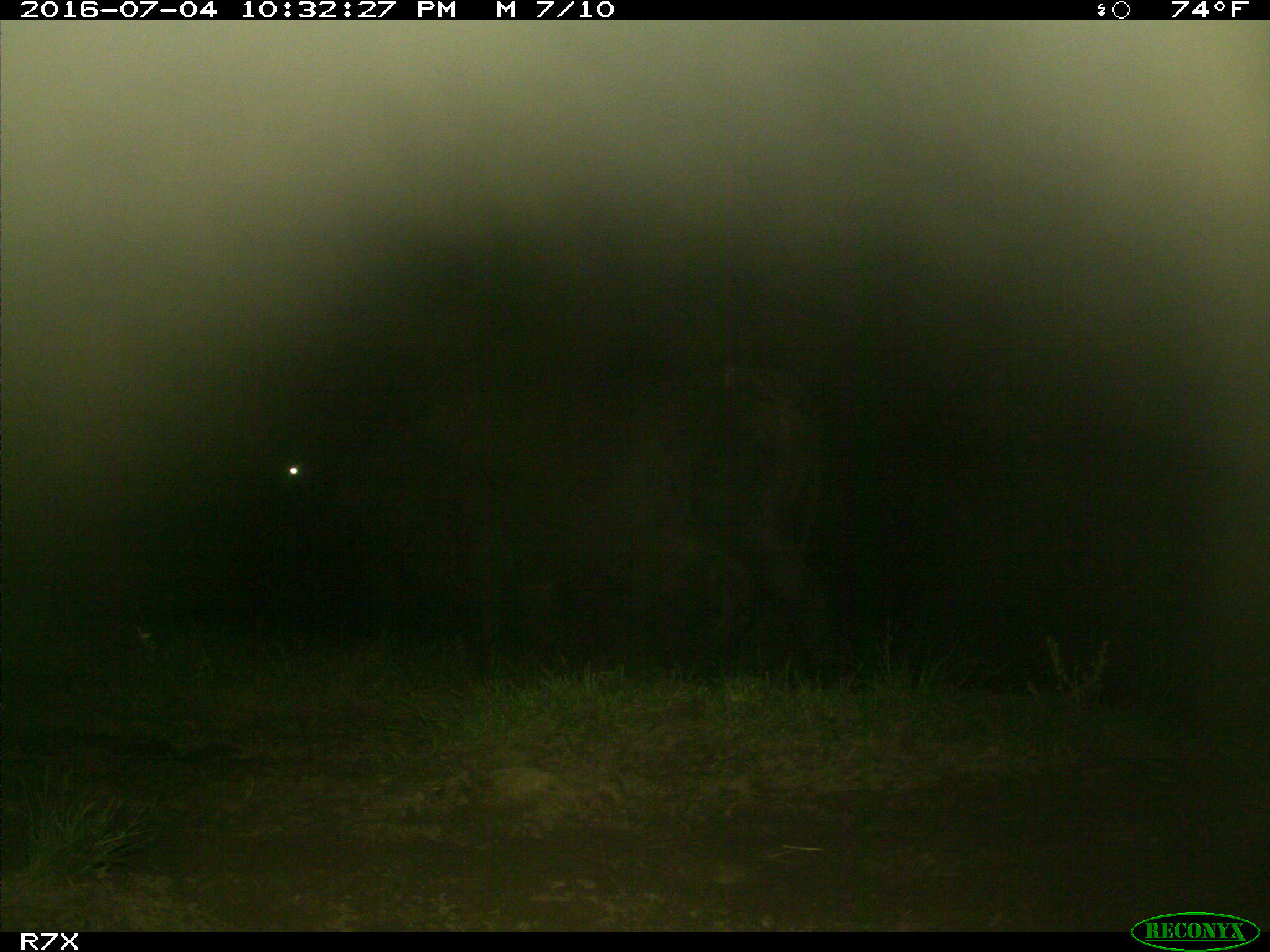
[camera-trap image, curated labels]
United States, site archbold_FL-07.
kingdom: Animalia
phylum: Chordata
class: Mammalia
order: Artiodactyla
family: Bovidae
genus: Bos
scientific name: Bos taurus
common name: domestic cow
Bos taurus (domestic cow).